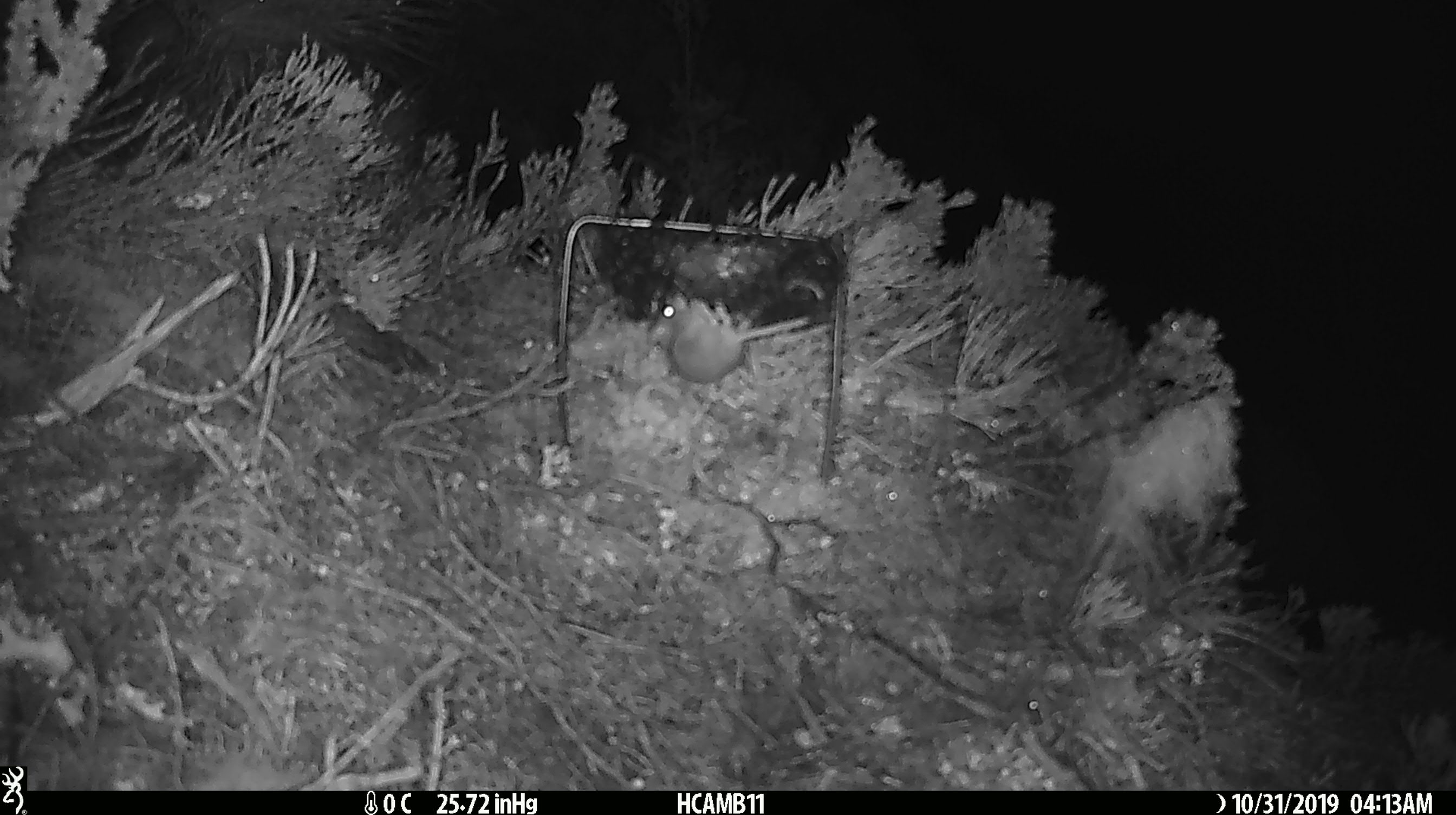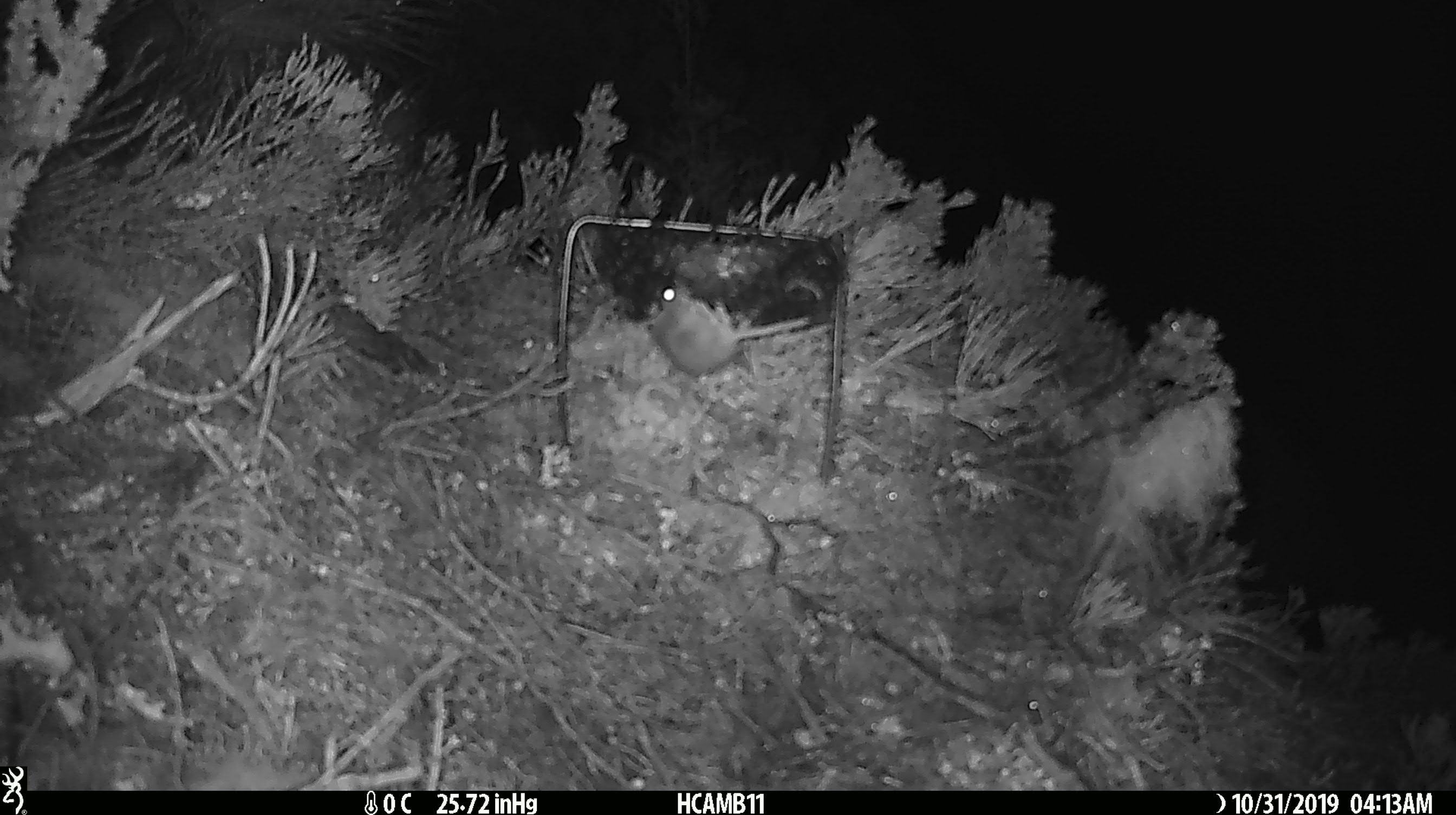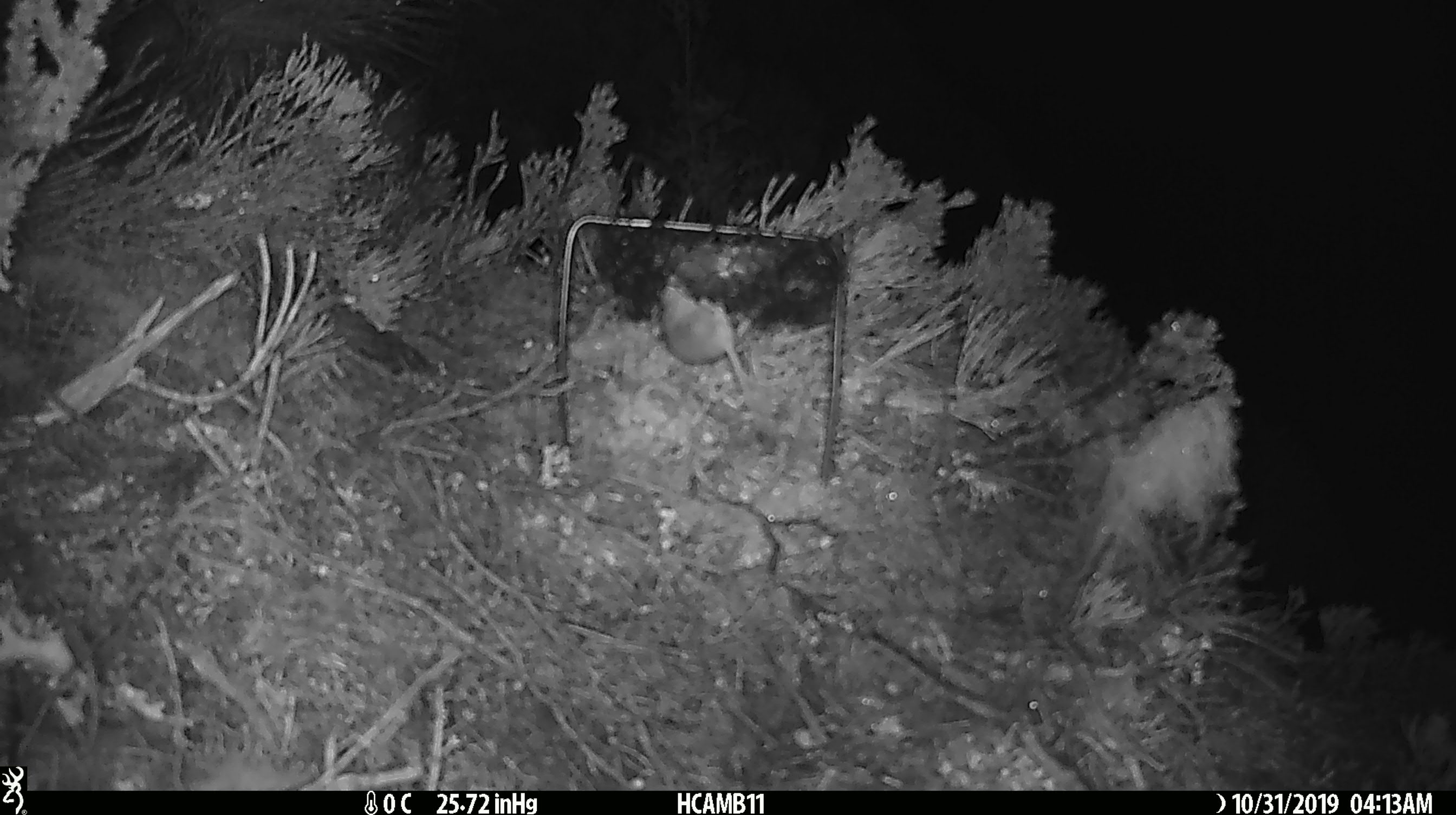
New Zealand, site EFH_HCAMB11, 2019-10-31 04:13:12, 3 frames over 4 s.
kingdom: Animalia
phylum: Chordata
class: Mammalia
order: Rodentia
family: Muridae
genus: Mus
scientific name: Mus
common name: mouse